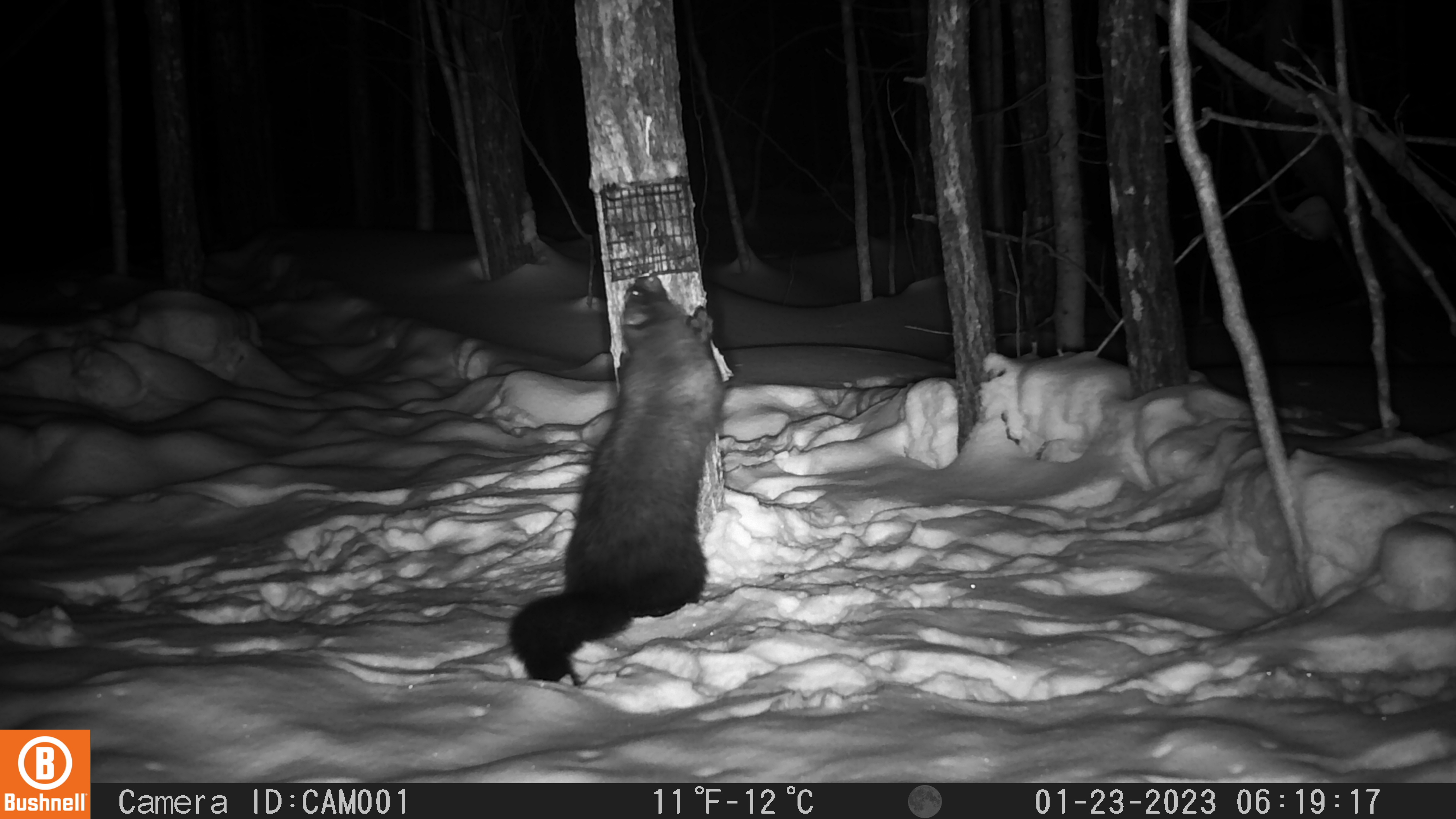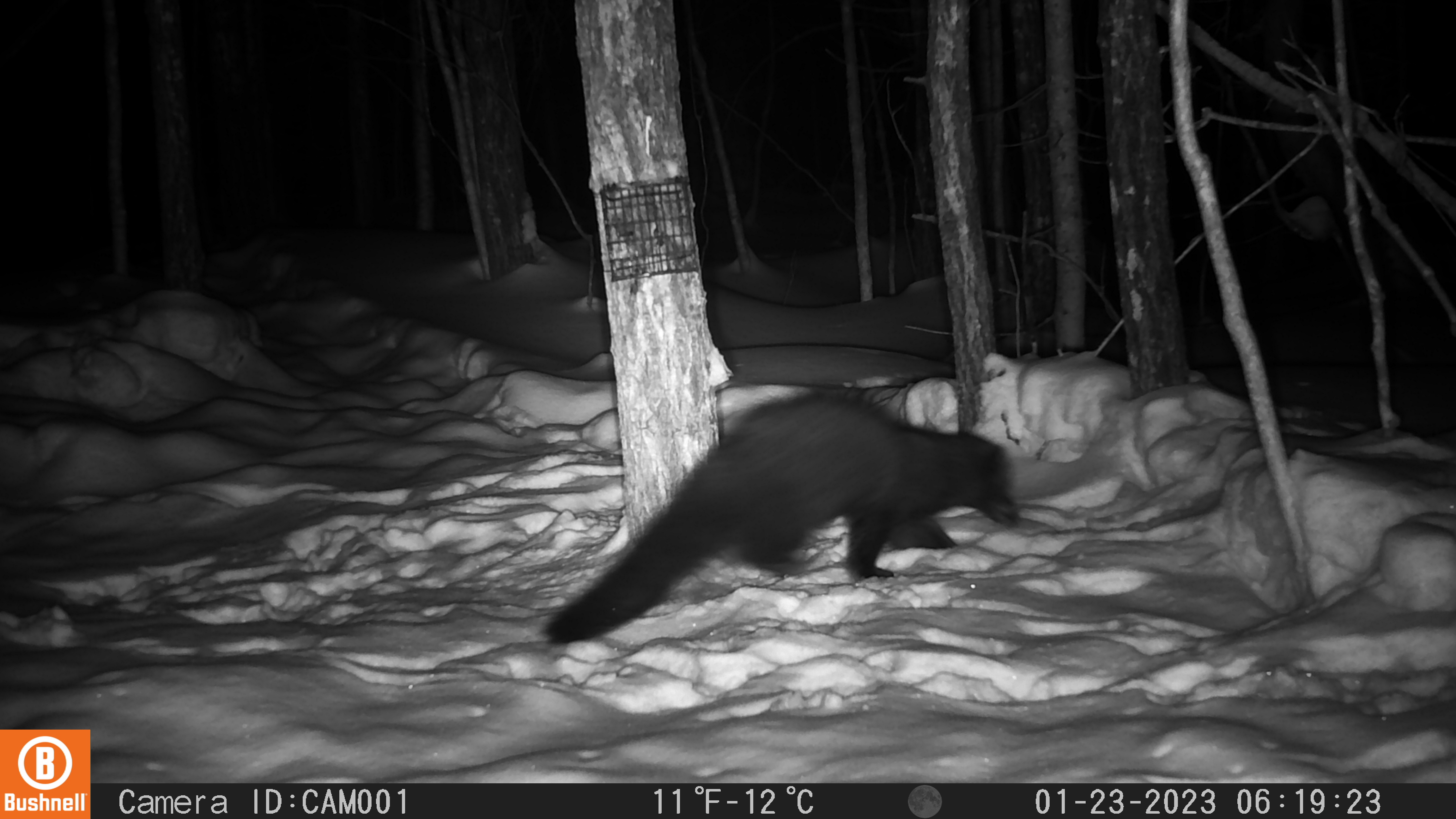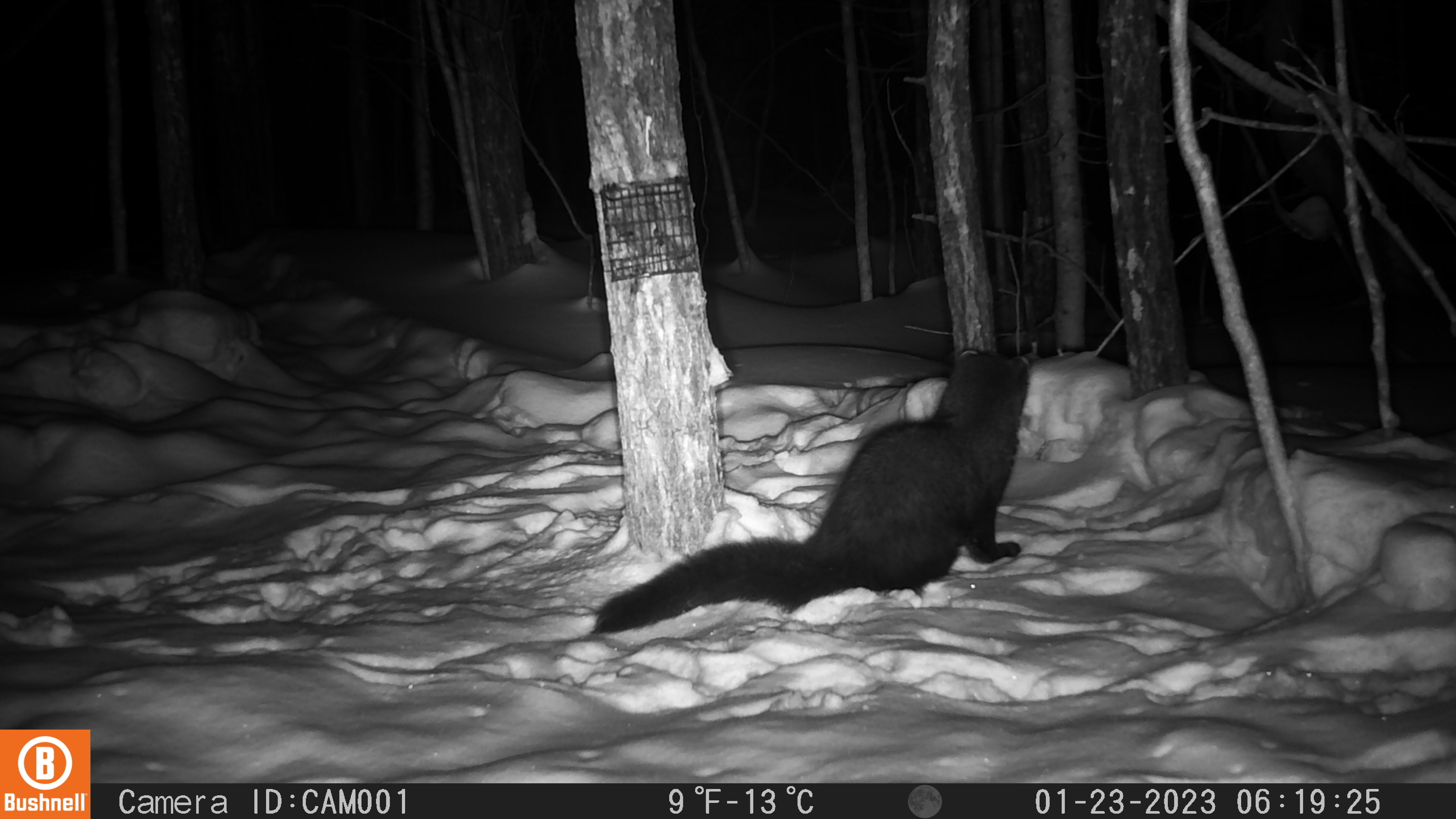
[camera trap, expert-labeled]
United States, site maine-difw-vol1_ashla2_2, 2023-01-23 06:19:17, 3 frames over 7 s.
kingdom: Animalia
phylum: Chordata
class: Mammalia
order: Carnivora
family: Mustelidae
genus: Pekania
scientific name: Pekania pennanti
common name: fisher